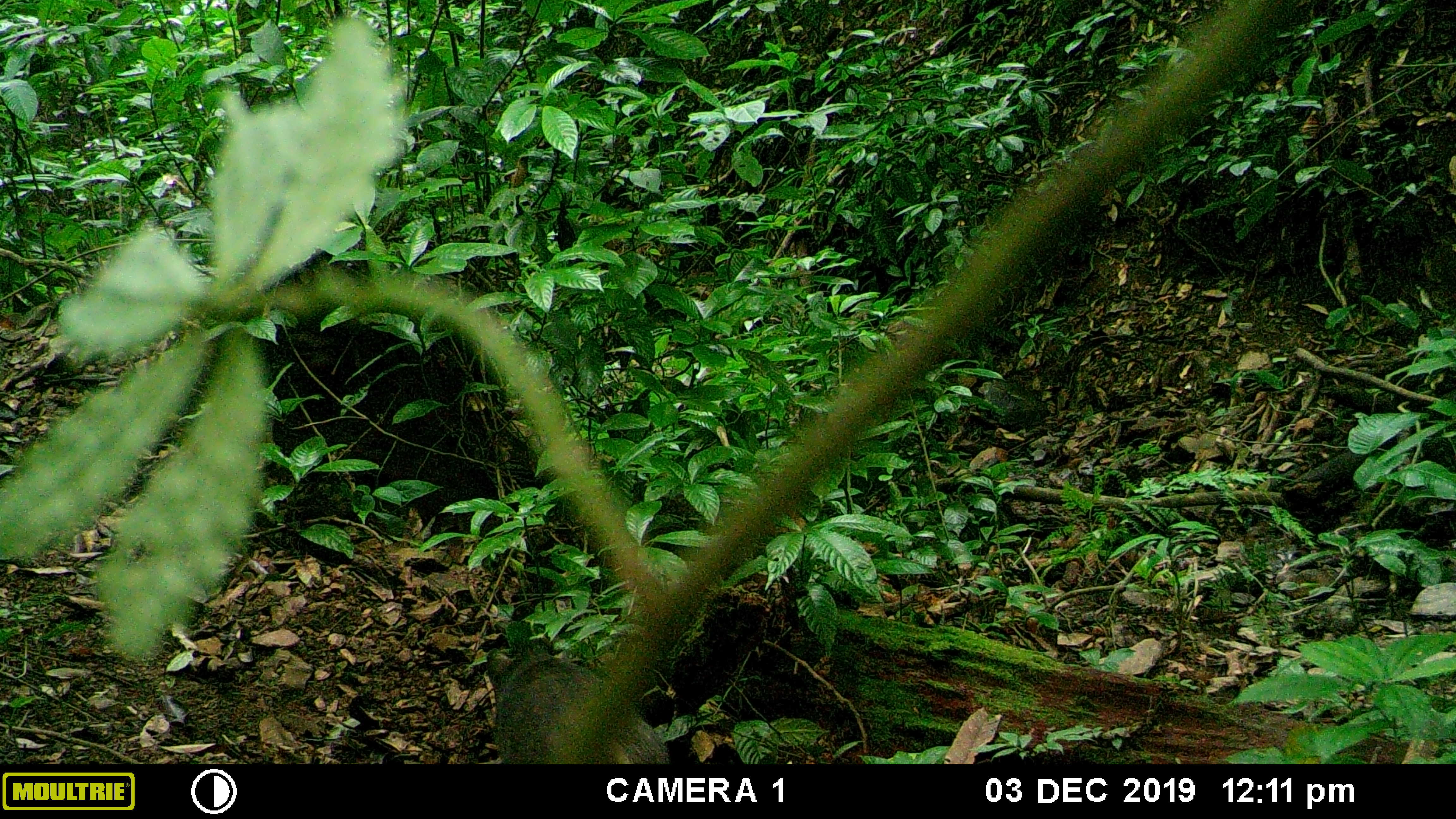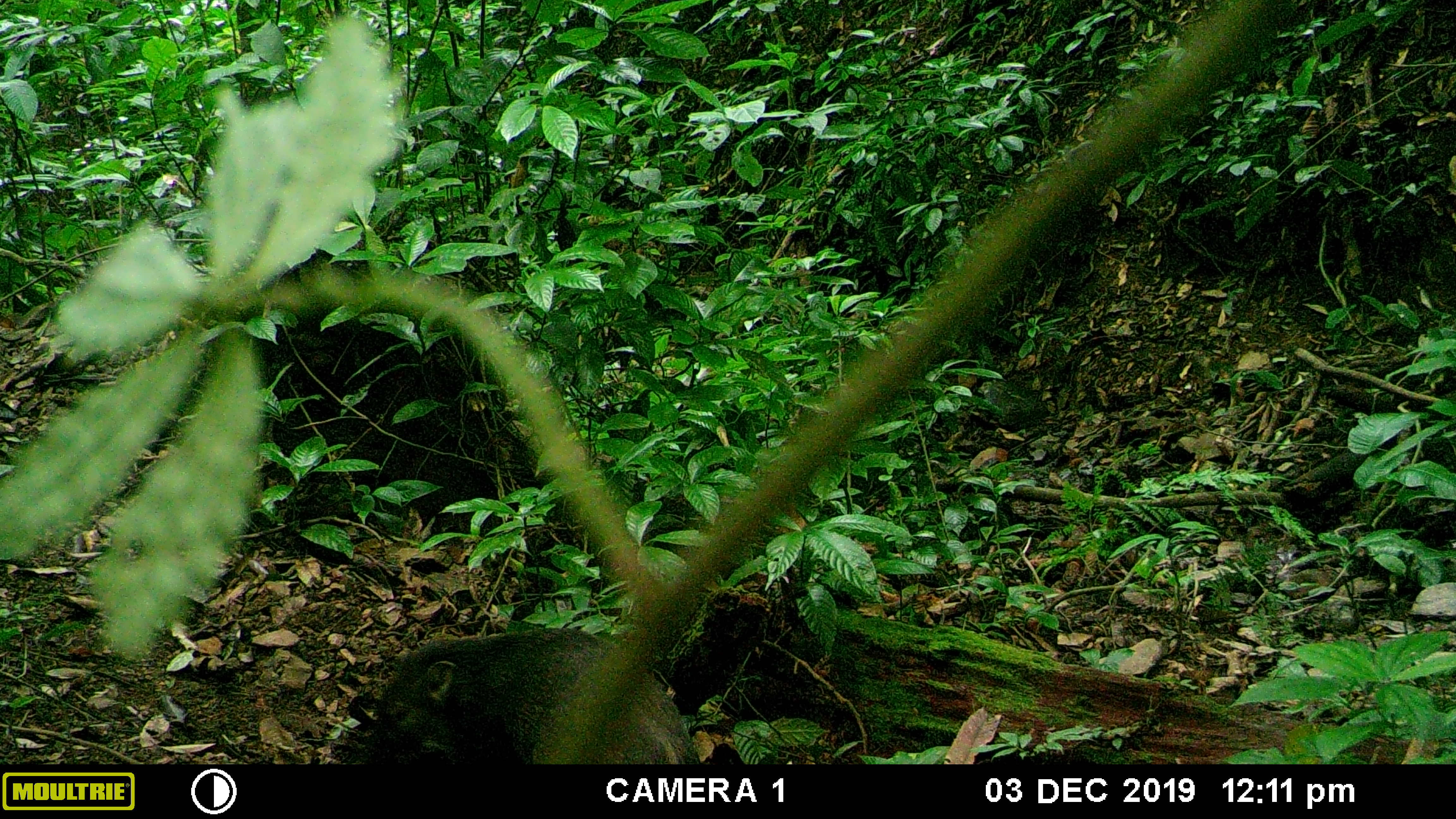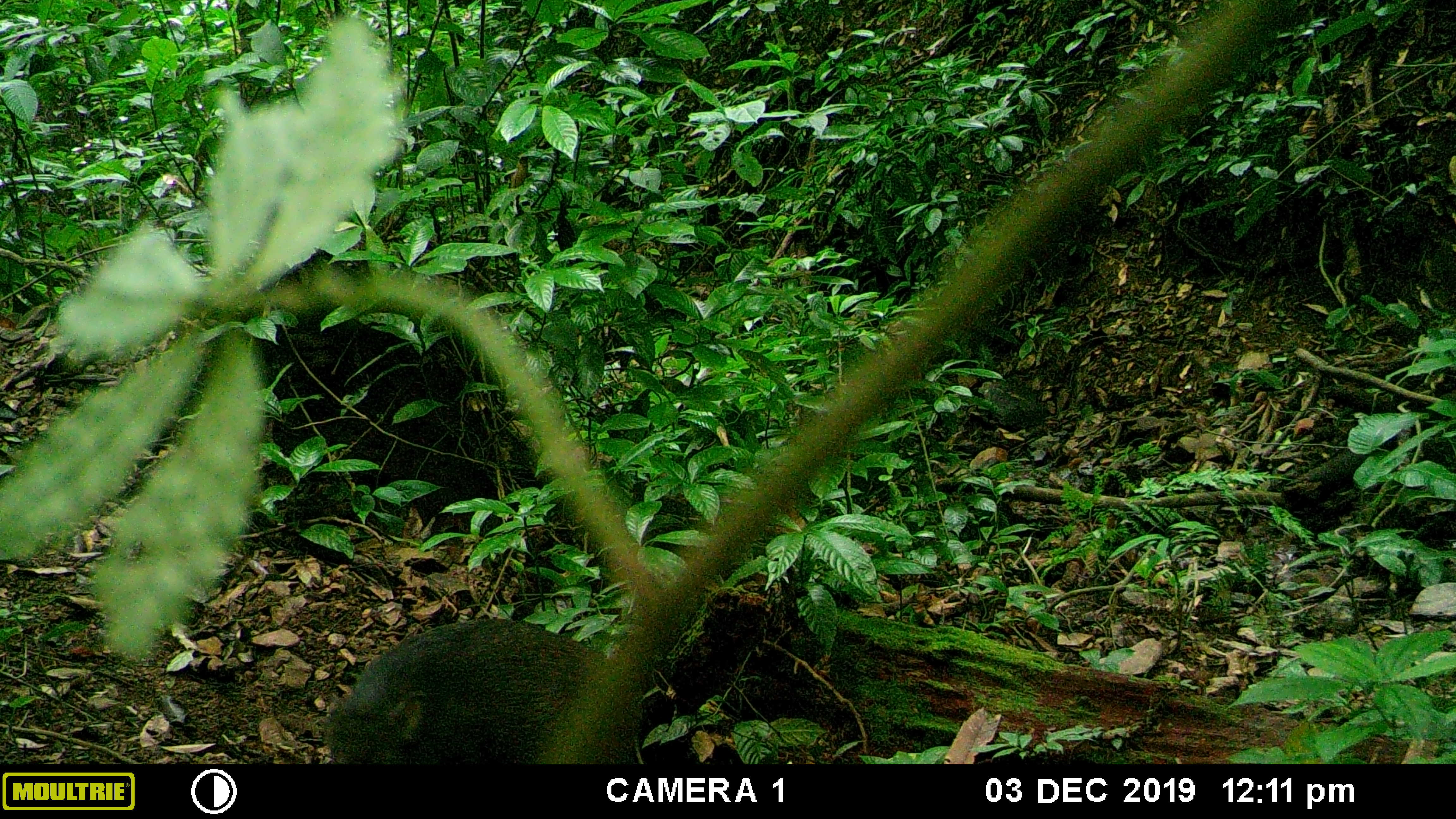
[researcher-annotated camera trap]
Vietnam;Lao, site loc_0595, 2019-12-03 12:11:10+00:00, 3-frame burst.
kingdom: Animalia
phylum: Chordata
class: Mammalia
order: Artiodactyla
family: Suidae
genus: Sus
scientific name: Sus scrofa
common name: eurasian wild pig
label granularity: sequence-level